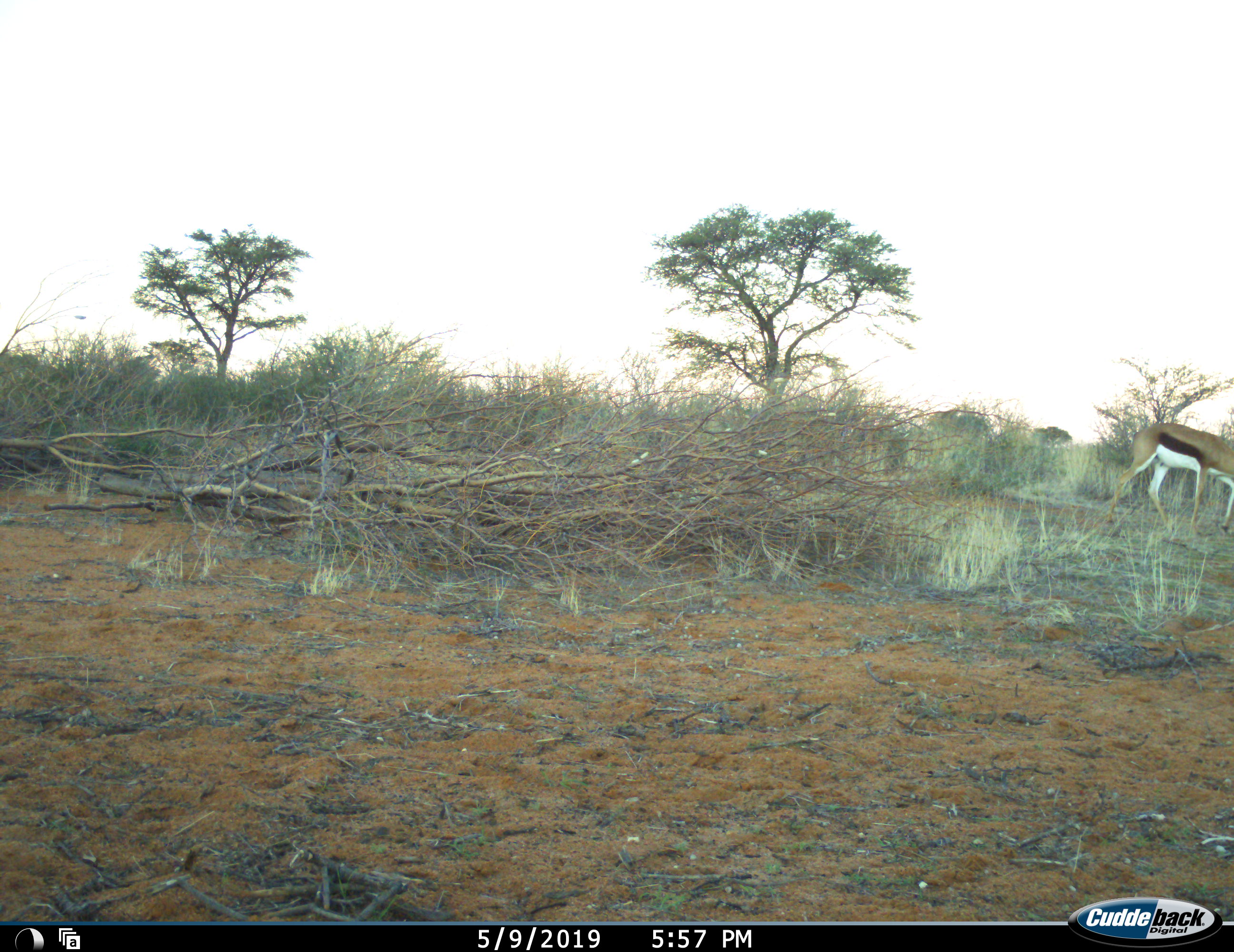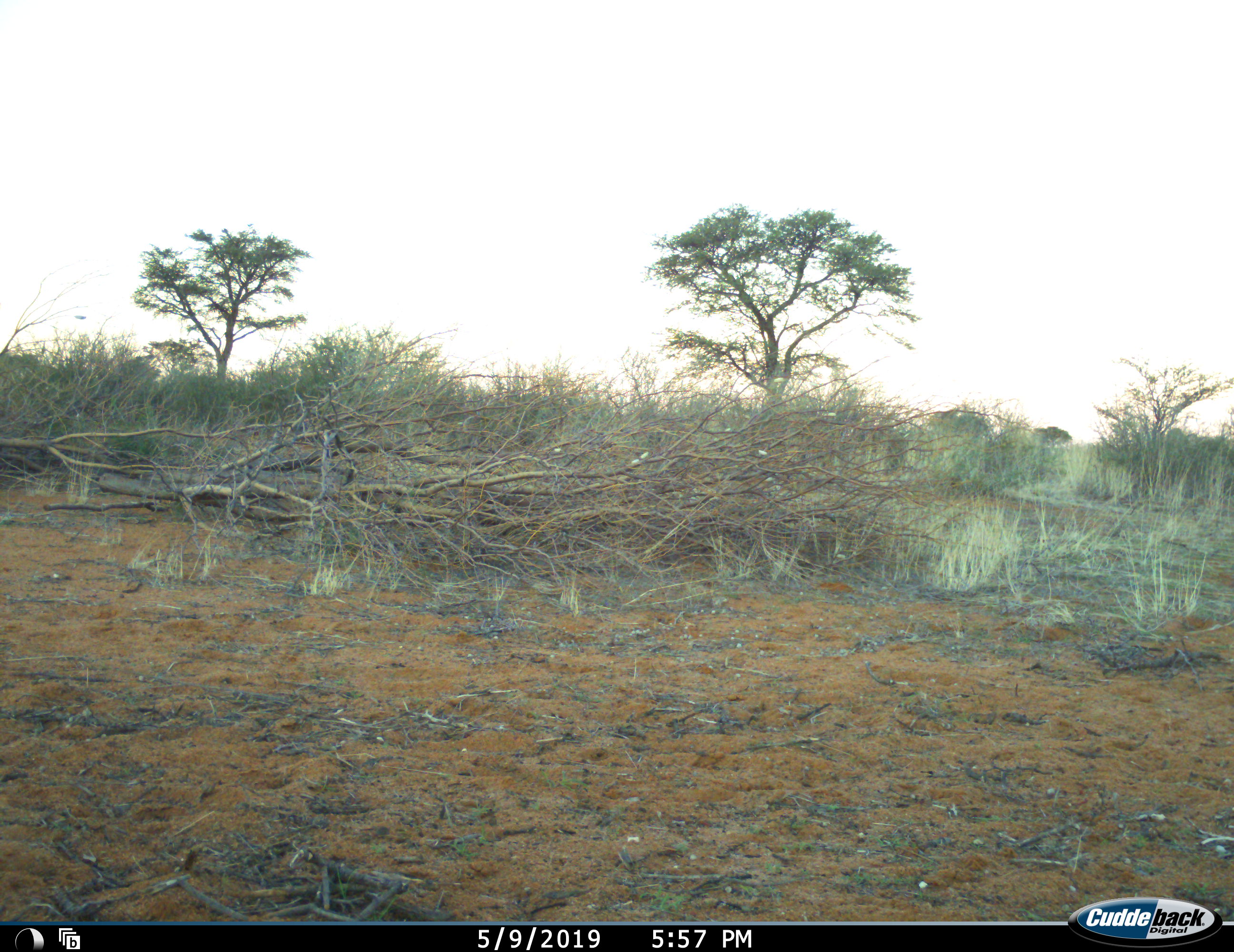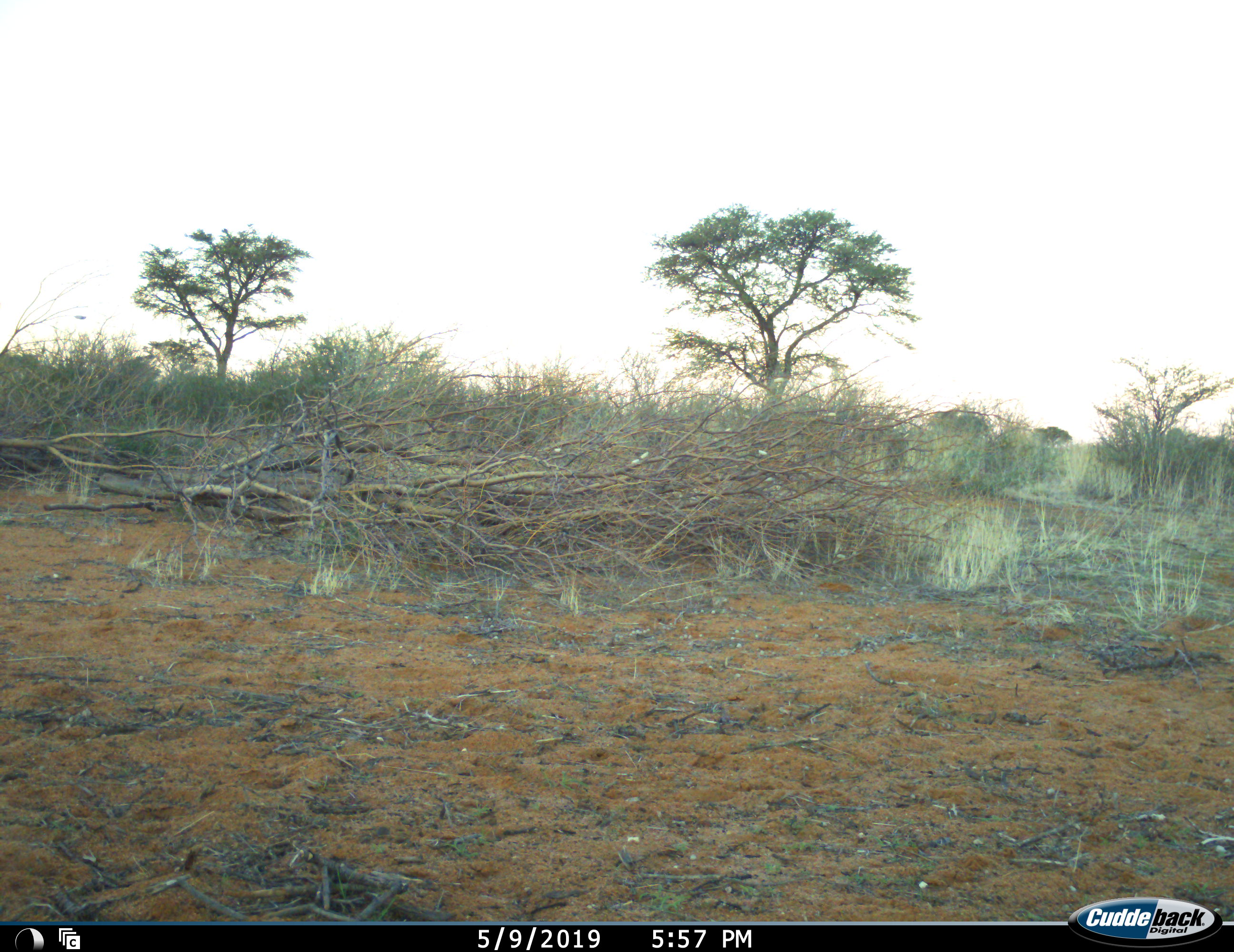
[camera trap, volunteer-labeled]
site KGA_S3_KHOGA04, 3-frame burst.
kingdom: Animalia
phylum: Chordata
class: Mammalia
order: Artiodactyla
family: Bovidae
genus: Antidorcas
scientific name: Antidorcas marsupialis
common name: springbok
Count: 1.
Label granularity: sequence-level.